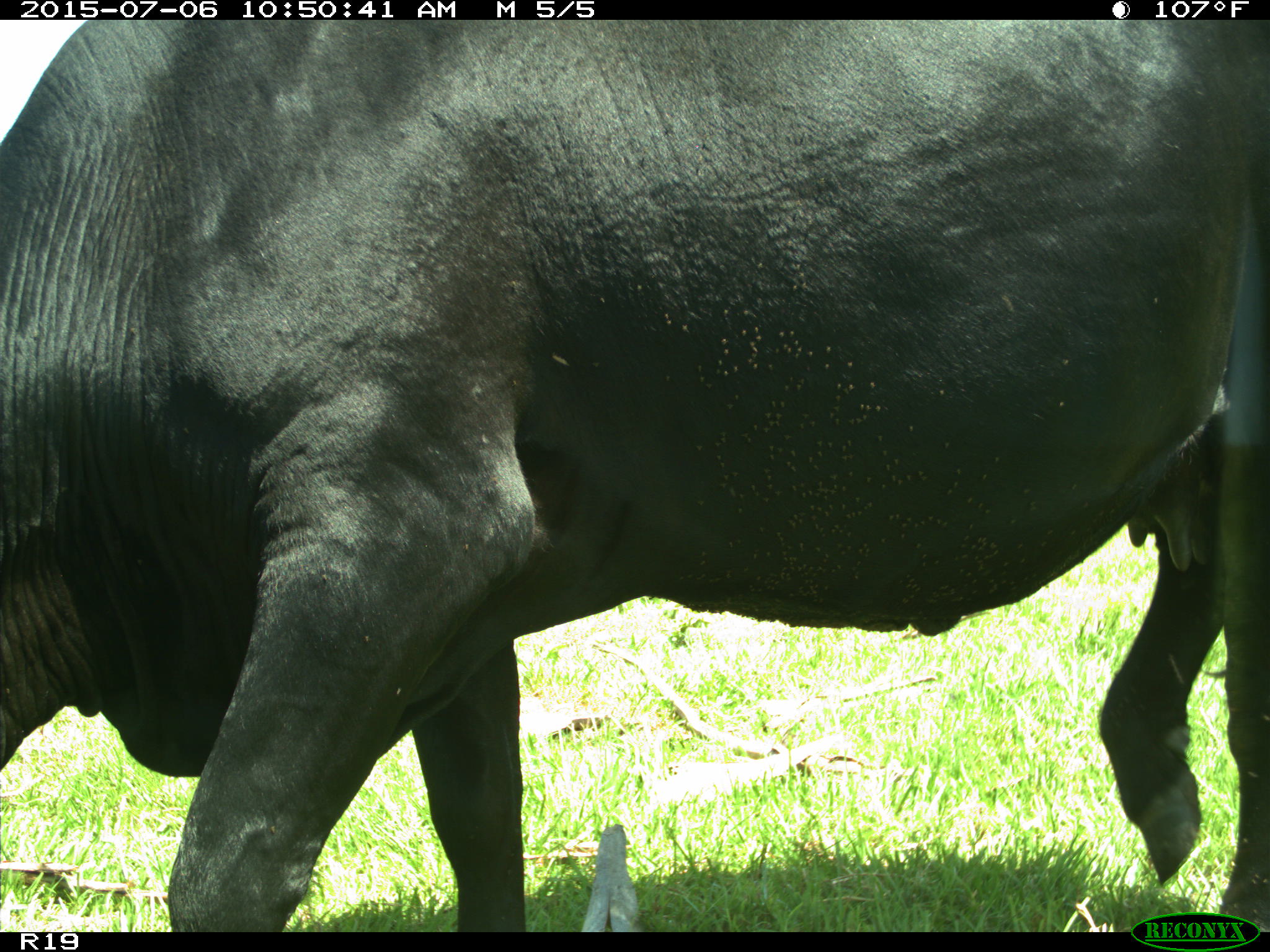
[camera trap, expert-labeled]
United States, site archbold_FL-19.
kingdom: Animalia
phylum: Chordata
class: Mammalia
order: Artiodactyla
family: Bovidae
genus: Bos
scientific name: Bos taurus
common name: domestic cow